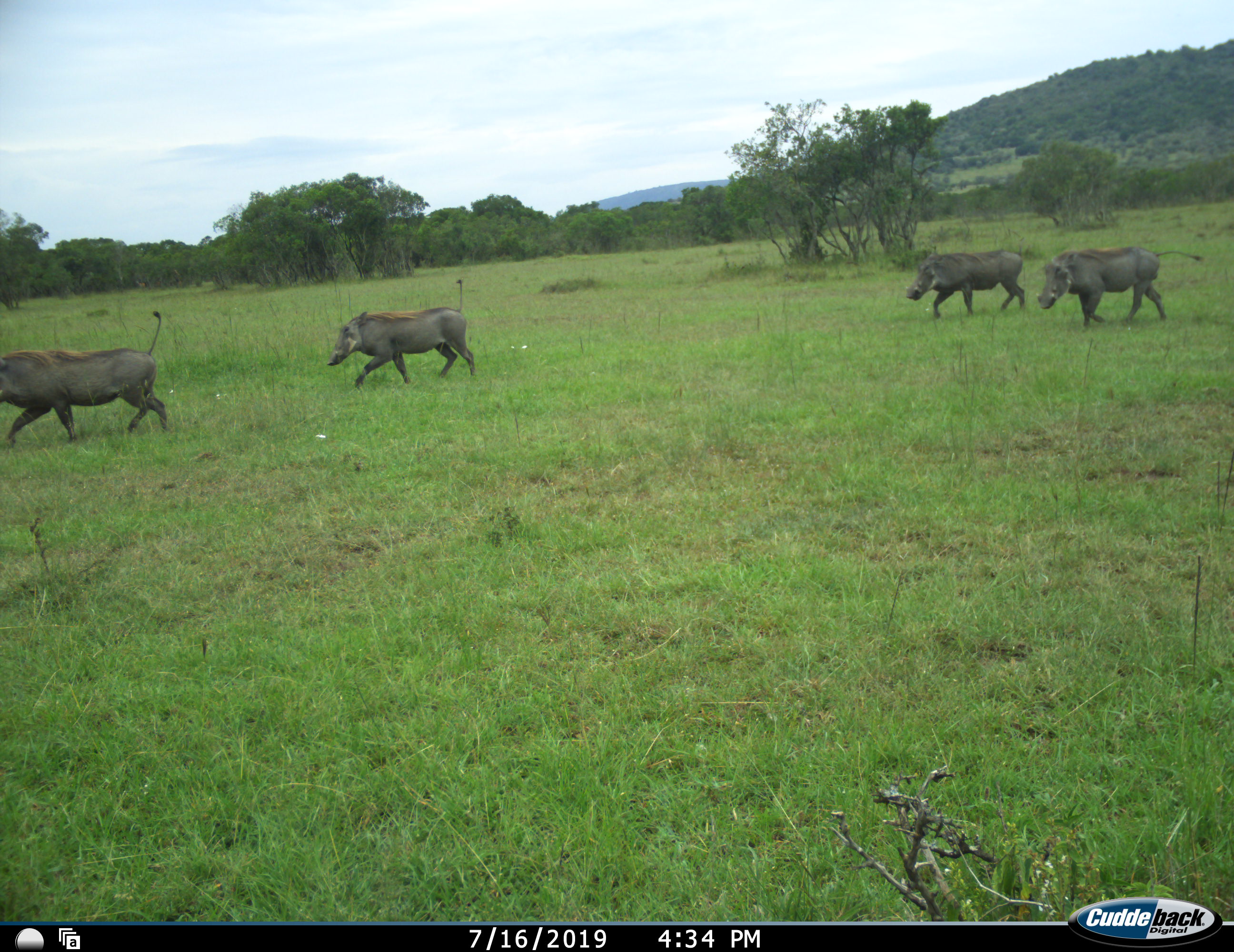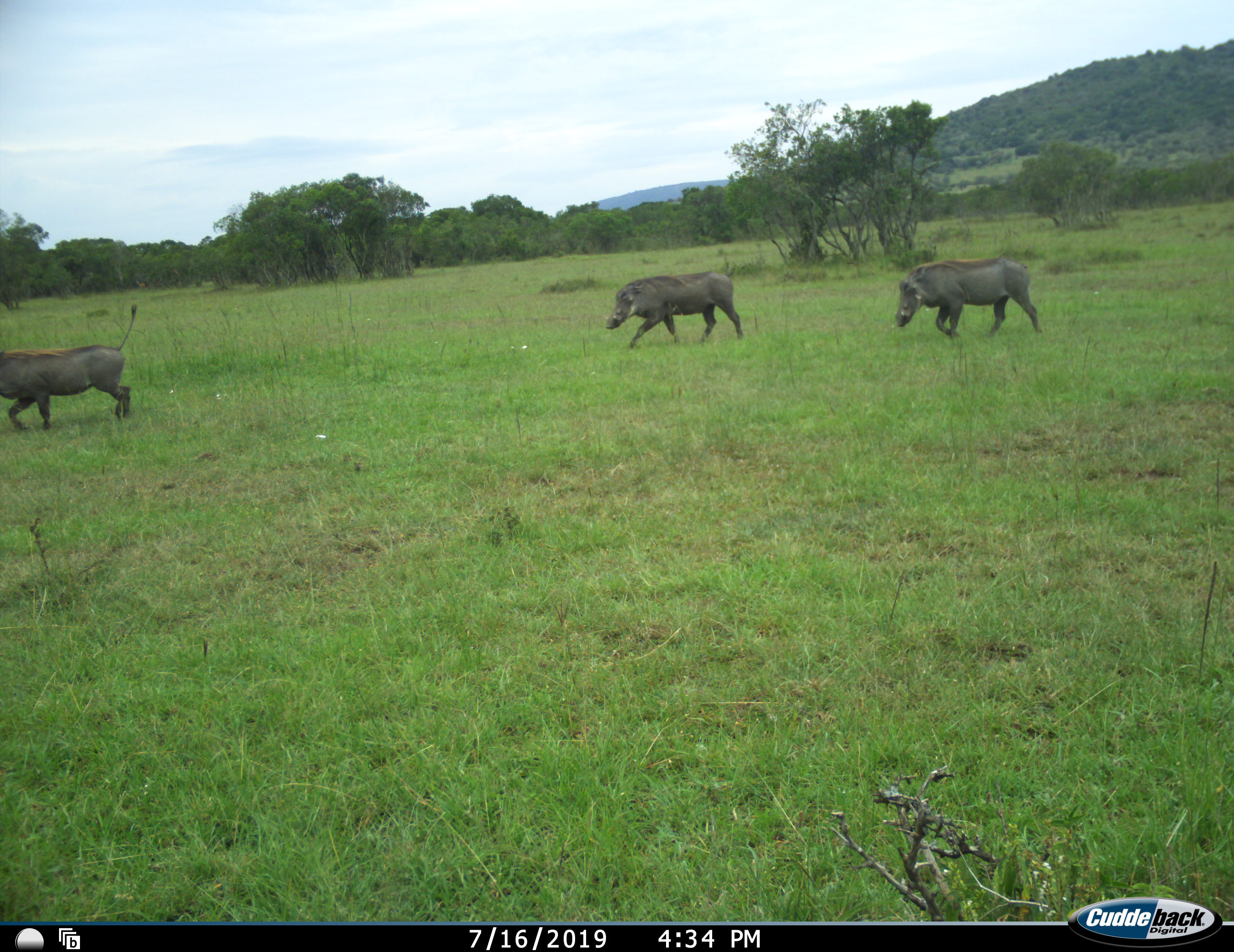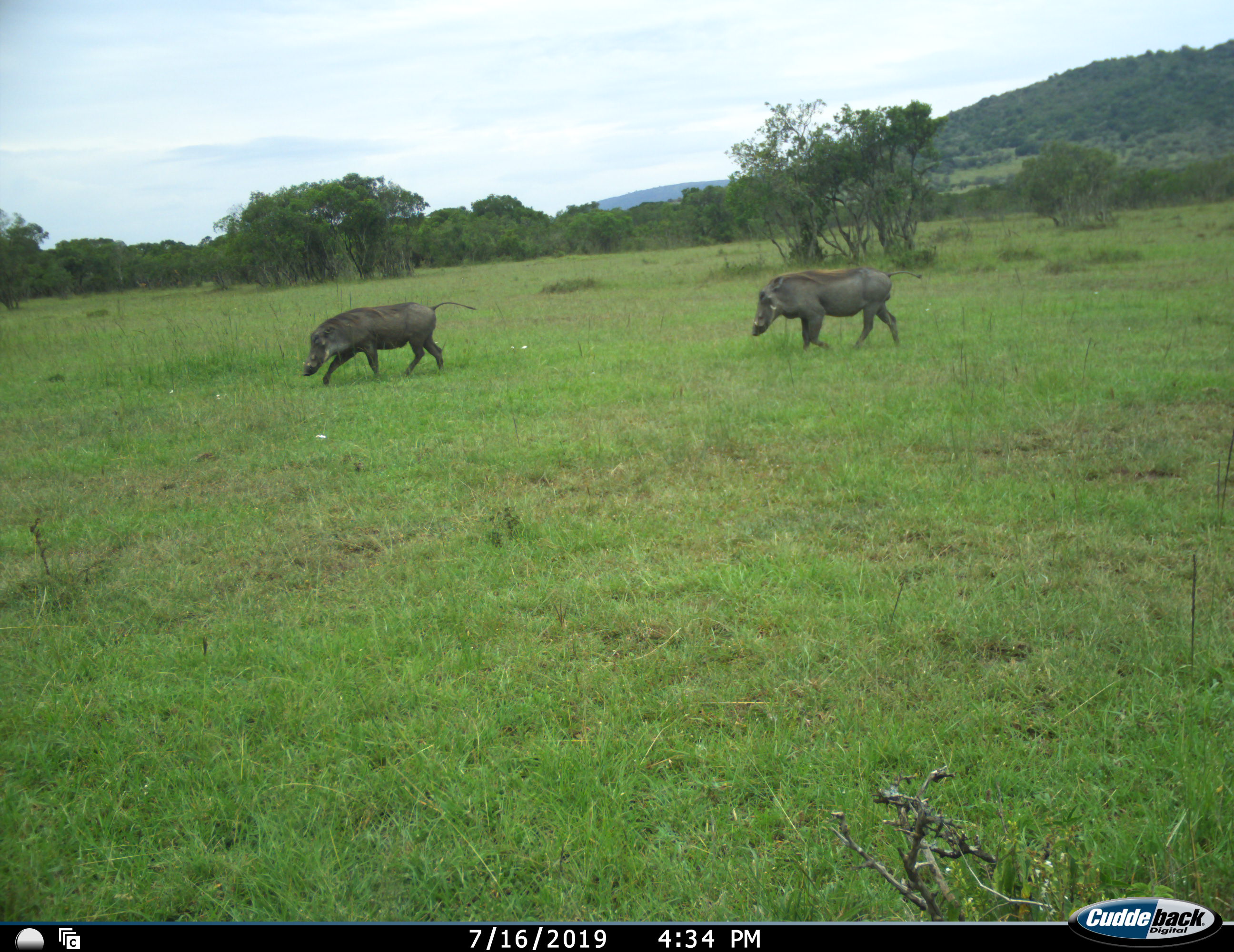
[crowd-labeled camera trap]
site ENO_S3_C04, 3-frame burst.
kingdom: Animalia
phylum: Chordata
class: Mammalia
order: Artiodactyla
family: Suidae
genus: Phacochoerus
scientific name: Phacochoerus africanus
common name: warthog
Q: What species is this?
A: Warthog (Phacochoerus africanus).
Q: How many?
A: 4.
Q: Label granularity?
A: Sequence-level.